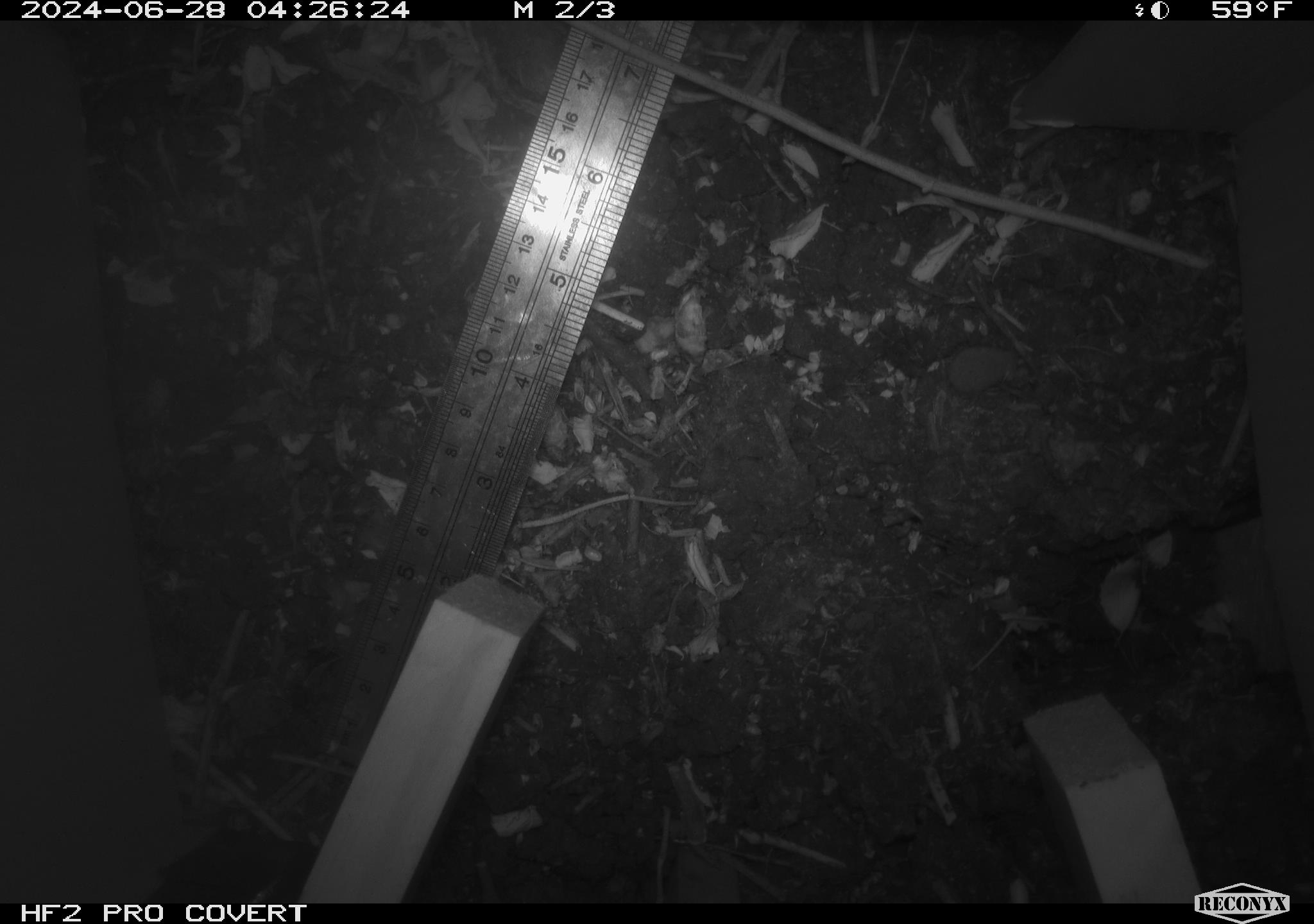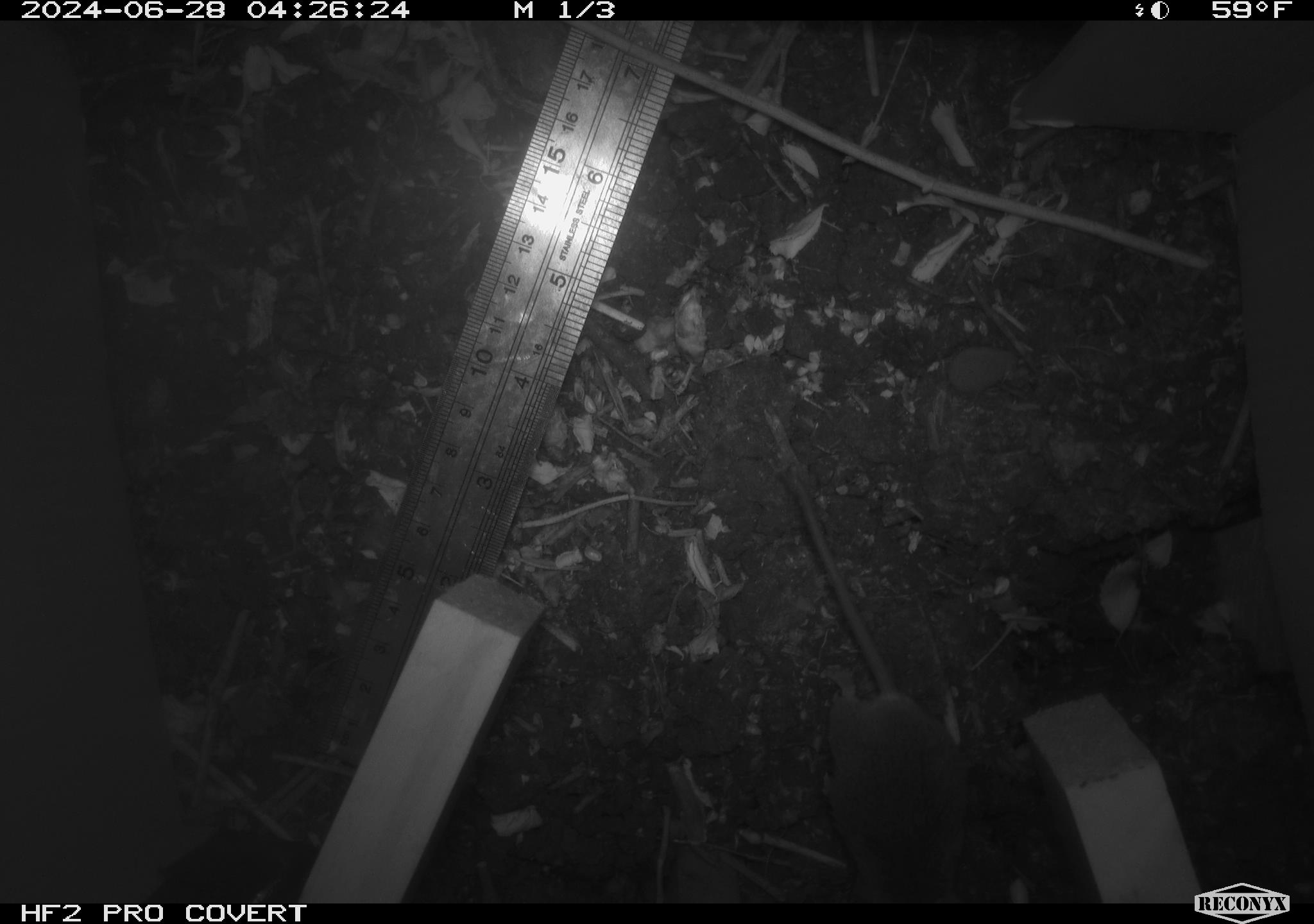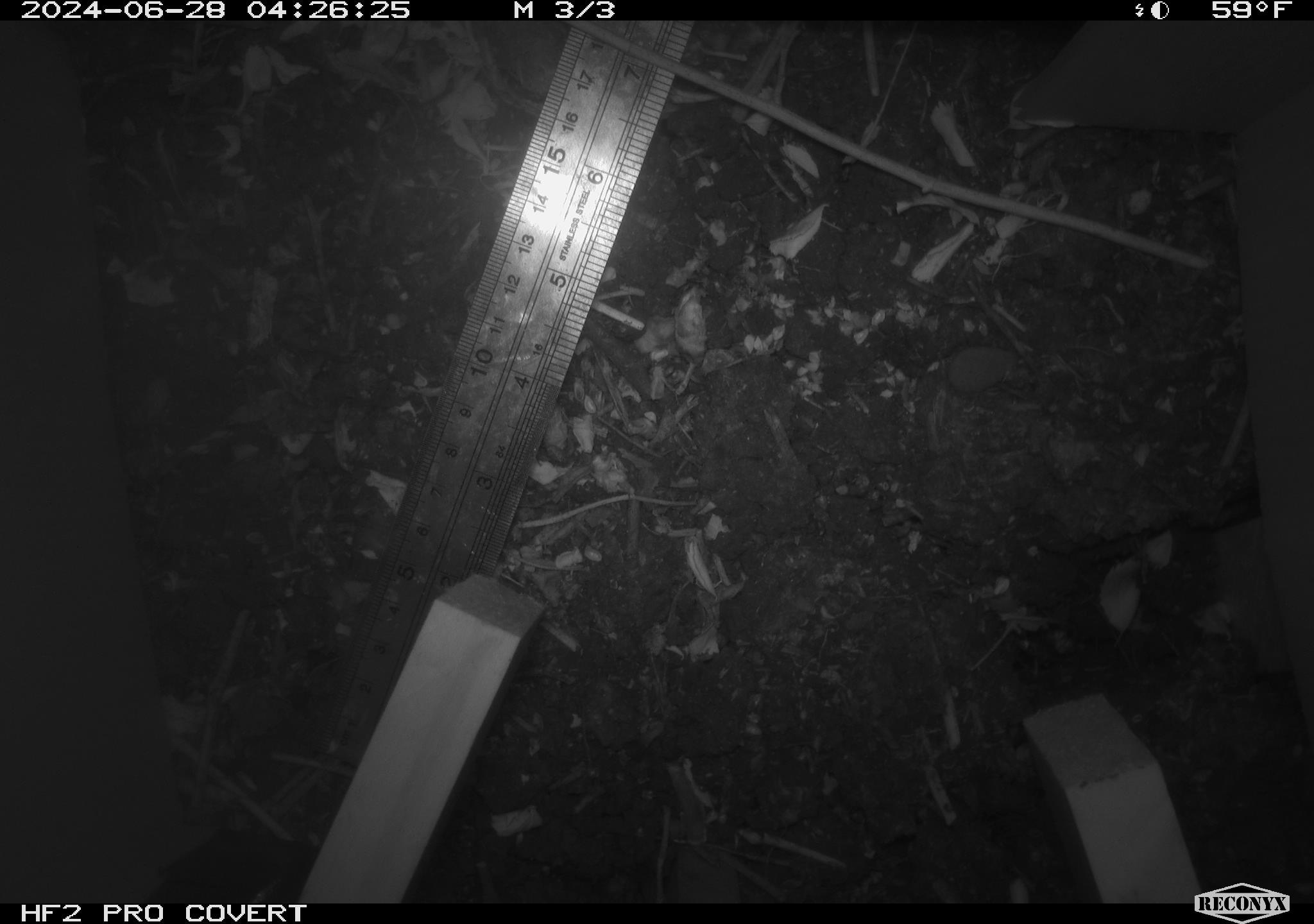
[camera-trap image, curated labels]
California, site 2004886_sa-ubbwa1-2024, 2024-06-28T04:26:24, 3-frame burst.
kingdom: Animalia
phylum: Chordata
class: Mammalia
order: Rodentia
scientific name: Rodentia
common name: mouse species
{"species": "mouse species (Rodentia)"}